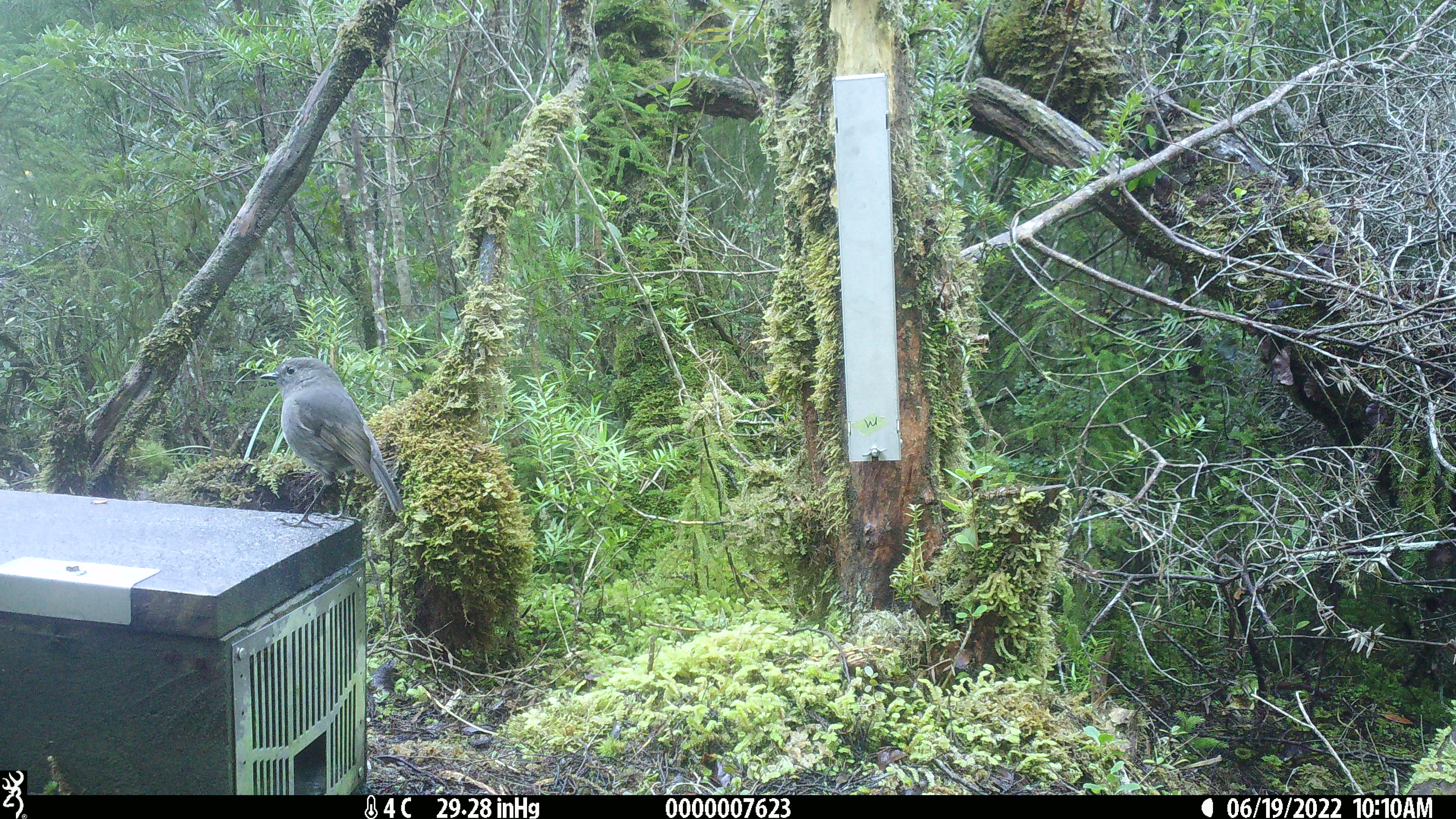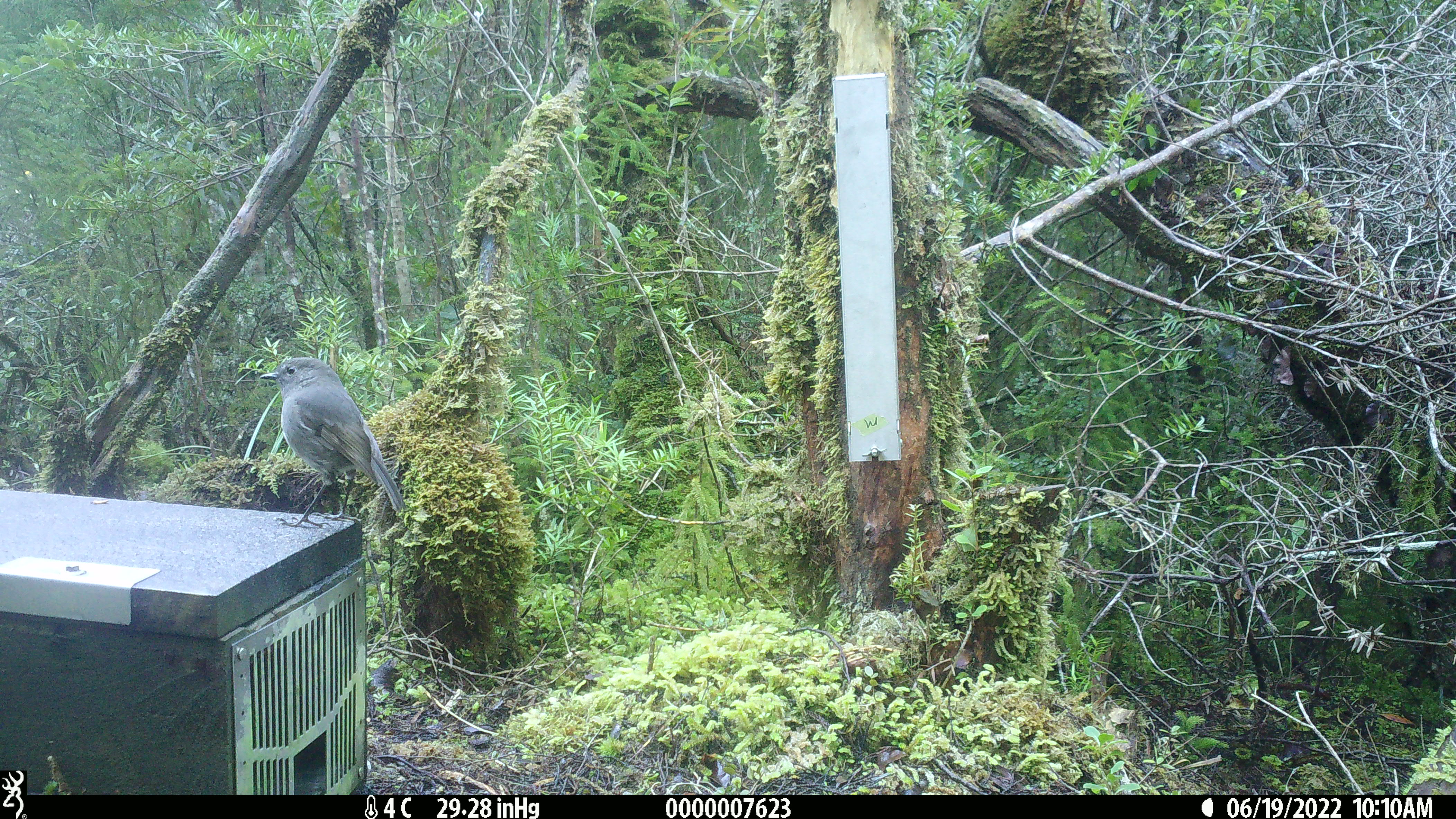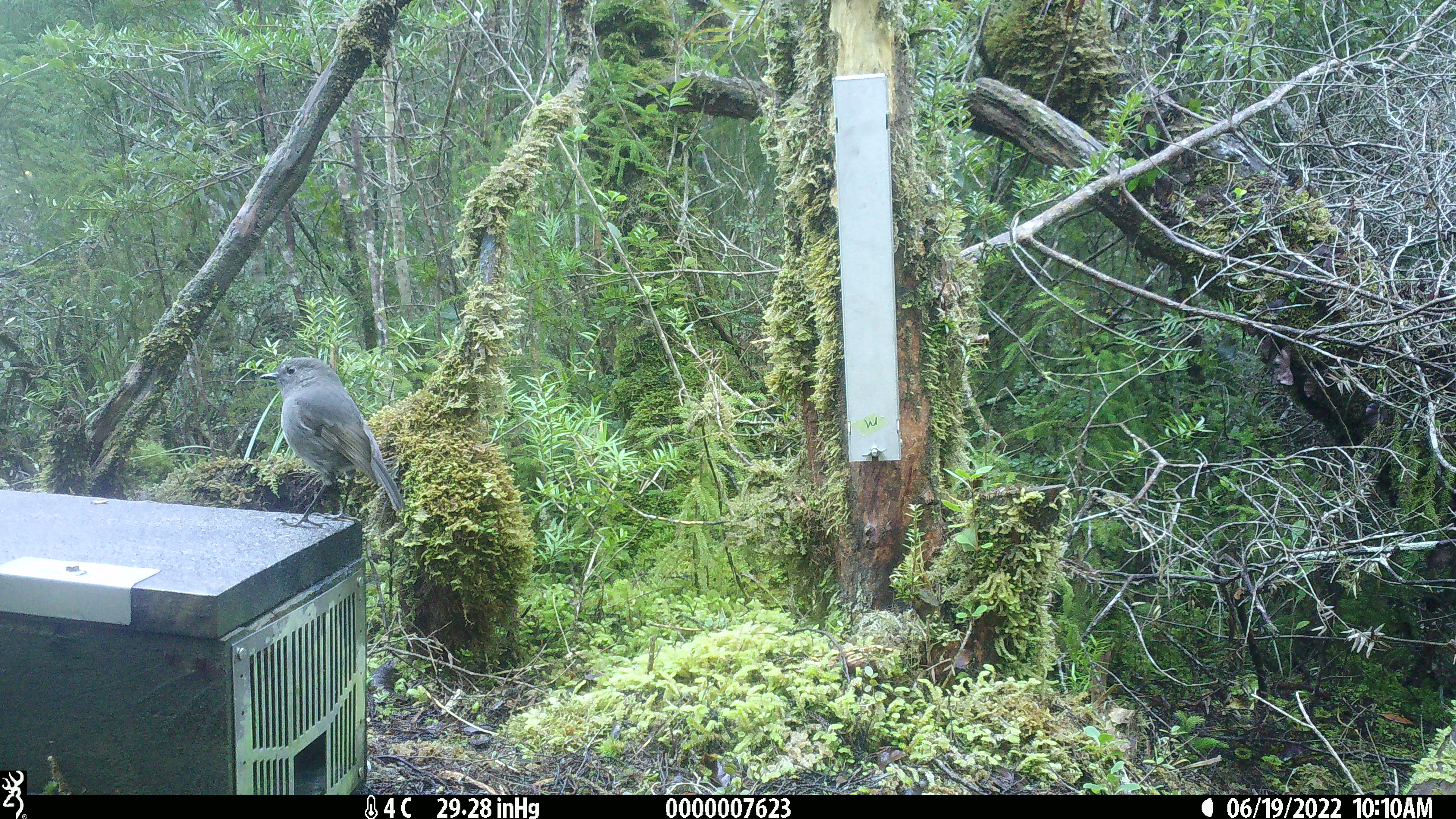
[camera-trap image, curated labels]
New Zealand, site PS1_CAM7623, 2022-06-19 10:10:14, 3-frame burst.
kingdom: Animalia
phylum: Chordata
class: Aves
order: Passeriformes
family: Petroicidae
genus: Petroica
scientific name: Petroica australis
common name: new zealand robin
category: robin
Robin (new zealand robin) (Petroica australis).